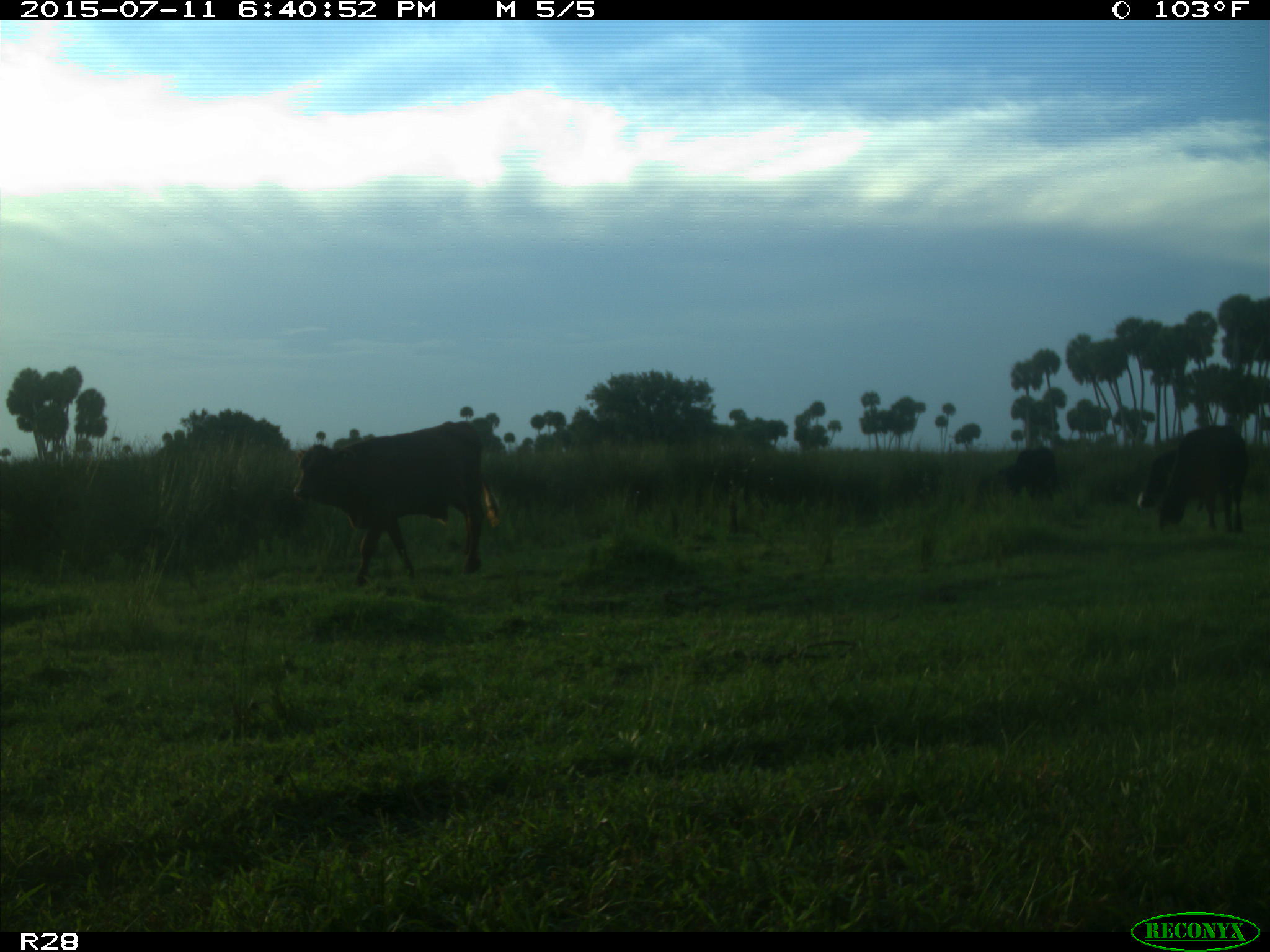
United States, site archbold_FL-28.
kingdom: Animalia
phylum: Chordata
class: Mammalia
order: Artiodactyla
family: Bovidae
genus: Bos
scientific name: Bos taurus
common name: domestic cow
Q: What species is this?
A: Bos taurus (domestic cow).